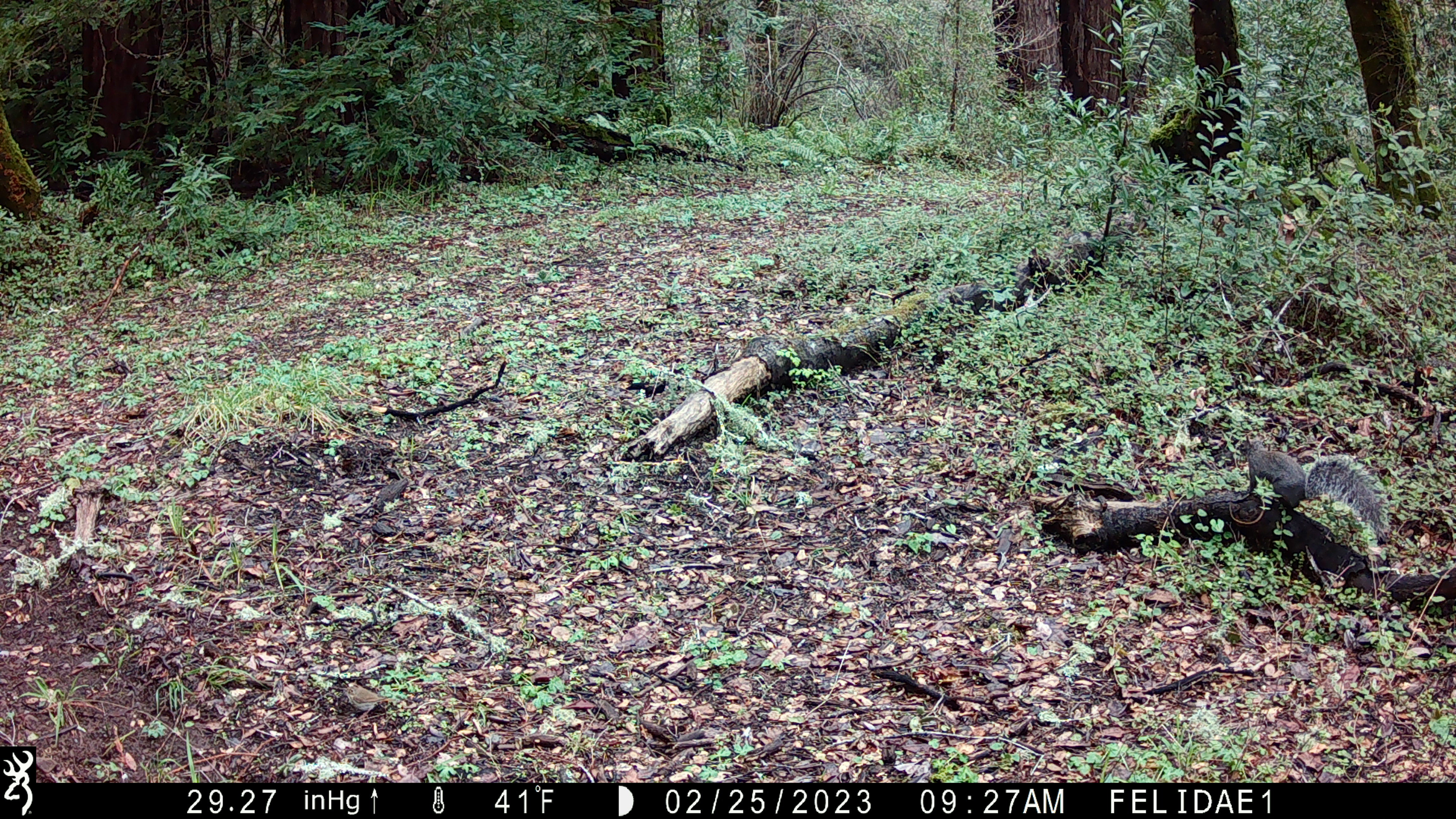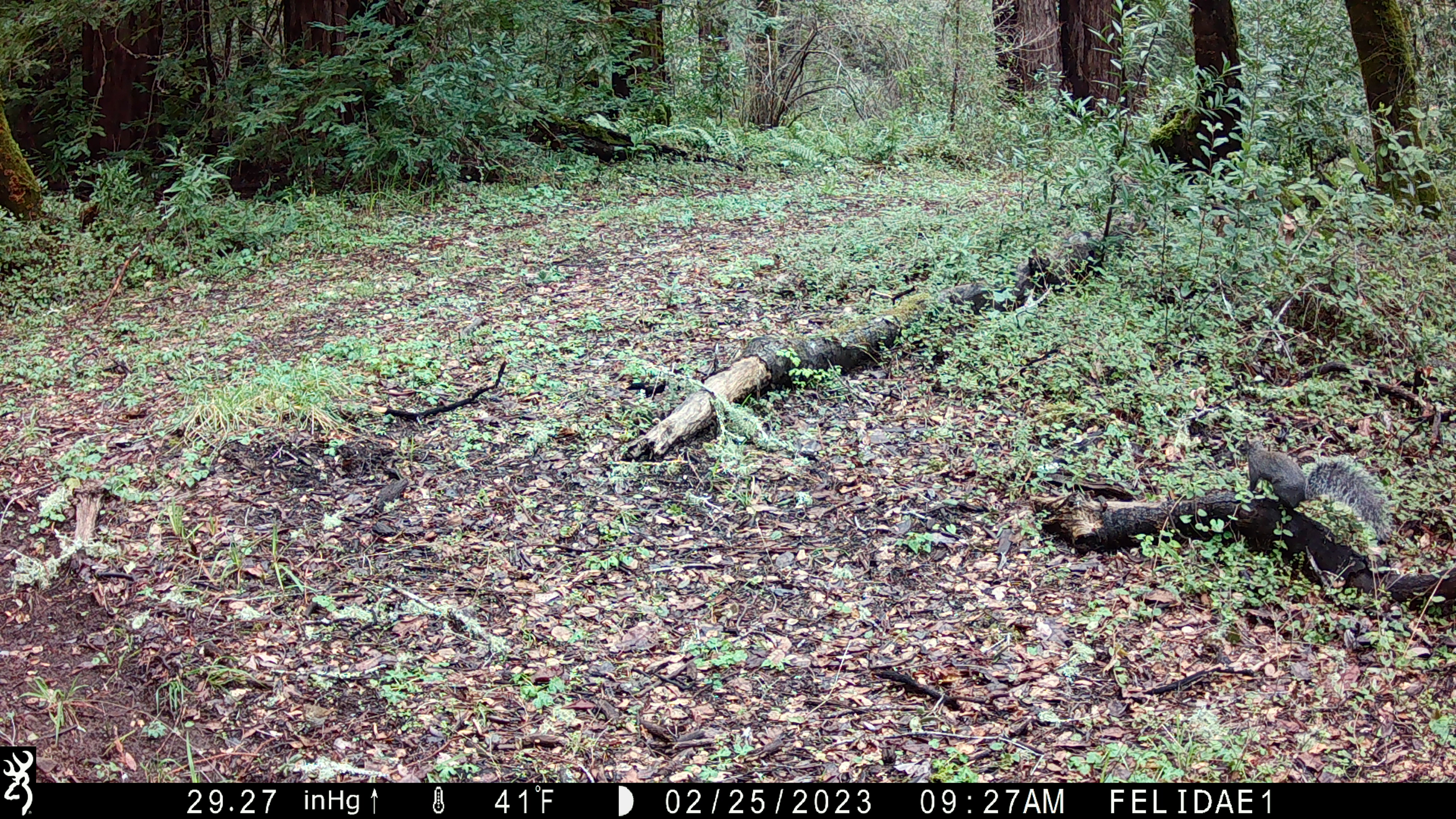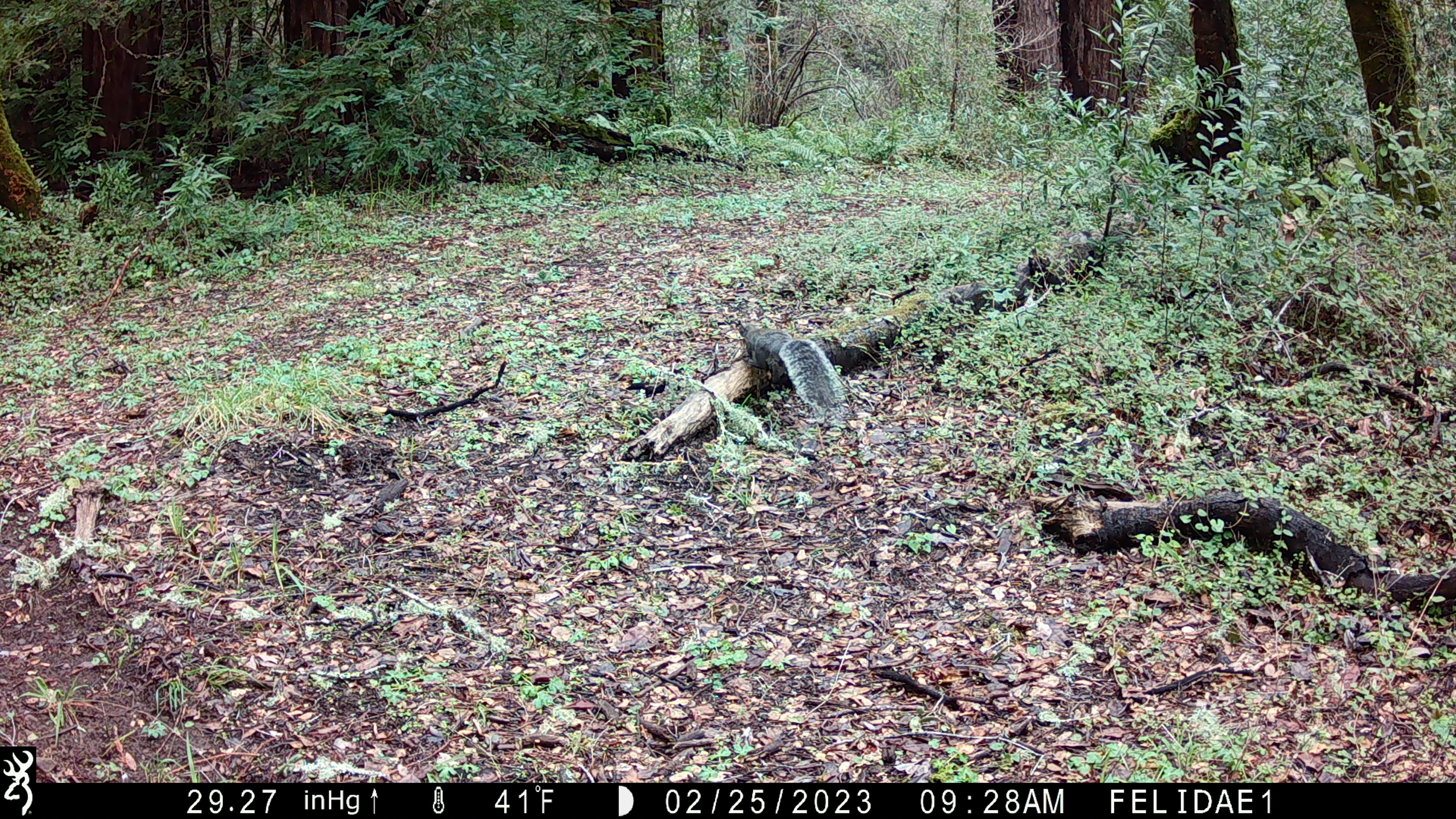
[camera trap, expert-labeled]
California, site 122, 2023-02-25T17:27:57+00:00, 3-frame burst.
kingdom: Animalia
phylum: Chordata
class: Mammalia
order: Rodentia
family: Sciuridae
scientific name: Sciuridae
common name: squirrel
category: unknown squirrel